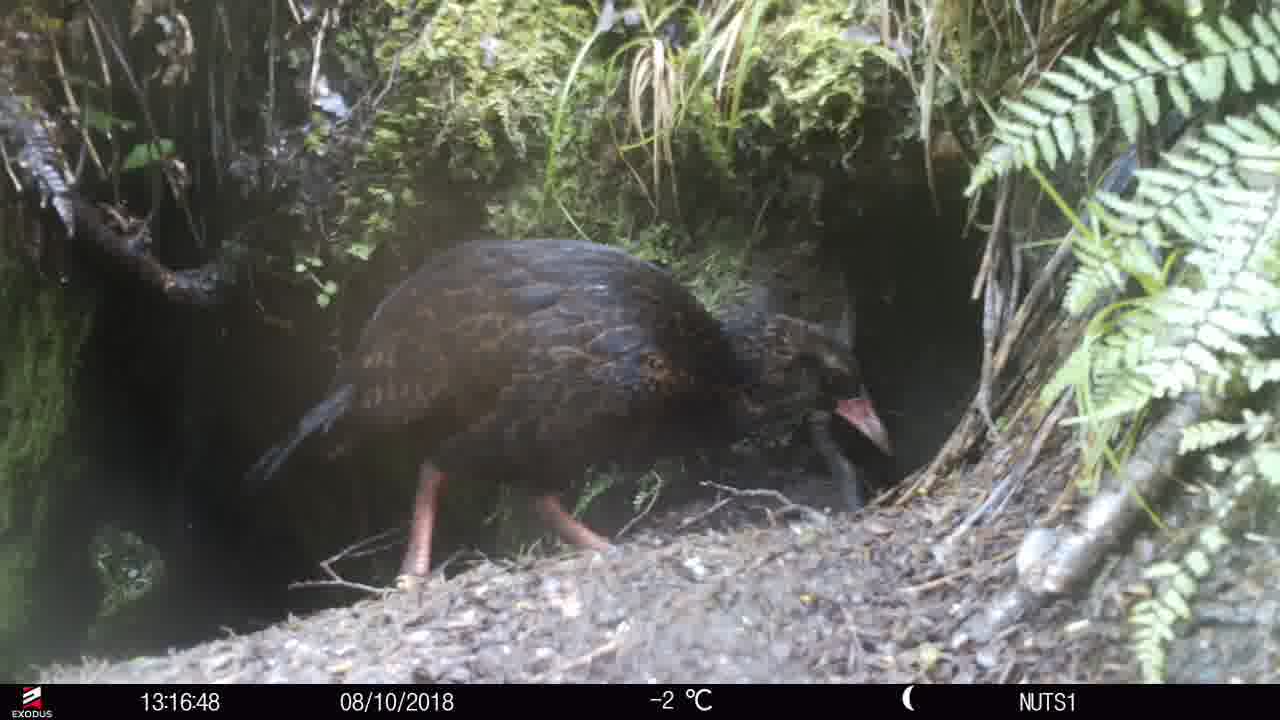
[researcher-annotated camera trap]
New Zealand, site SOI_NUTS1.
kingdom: Animalia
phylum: Chordata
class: Aves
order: Gruiformes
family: Rallidae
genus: Gallirallus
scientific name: Gallirallus australis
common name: weka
Weka (Gallirallus australis).